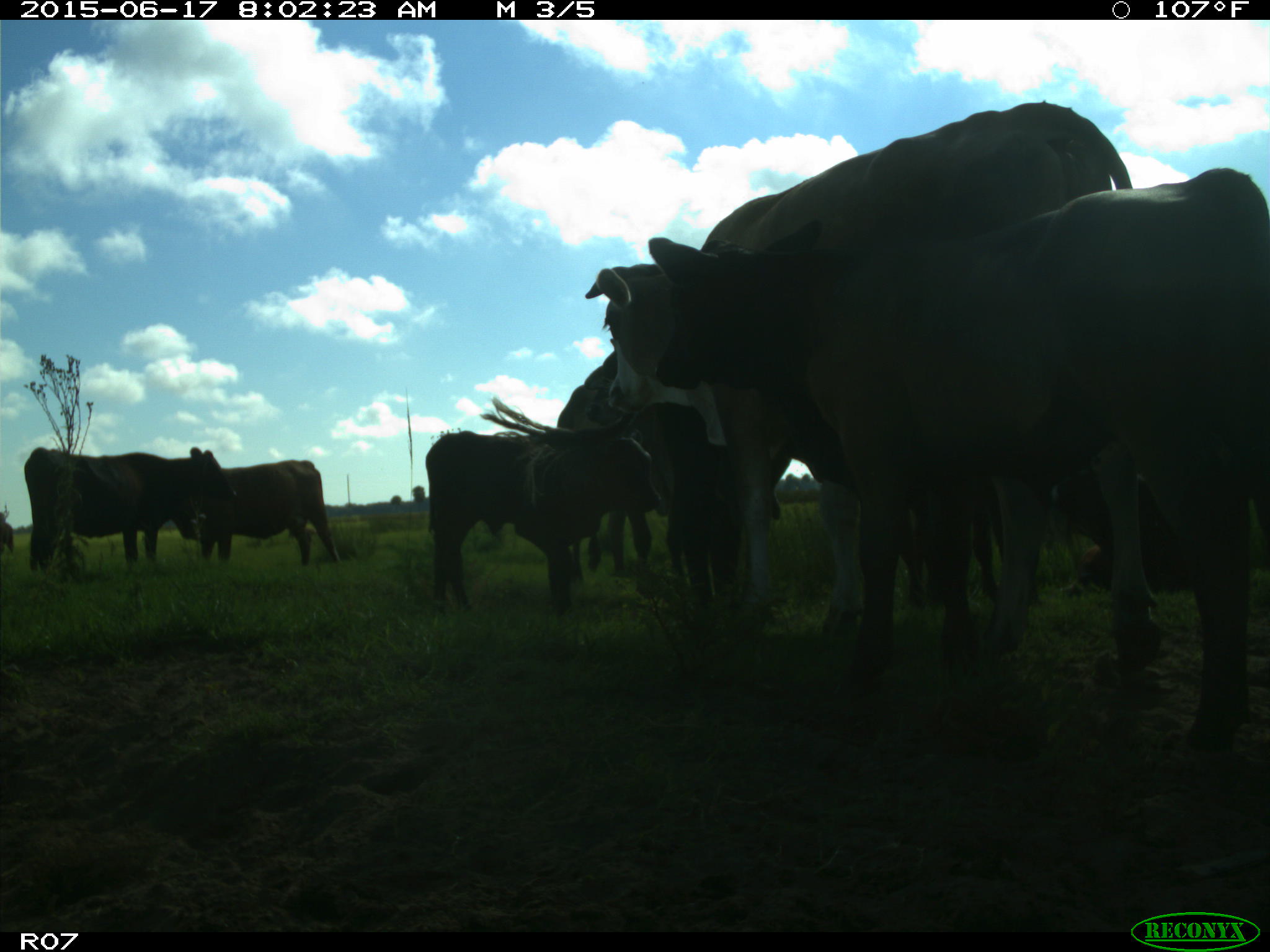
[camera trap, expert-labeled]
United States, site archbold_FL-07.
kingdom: Animalia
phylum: Chordata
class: Mammalia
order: Artiodactyla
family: Bovidae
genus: Bos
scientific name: Bos taurus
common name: domestic cow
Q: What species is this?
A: Bos taurus (domestic cow).